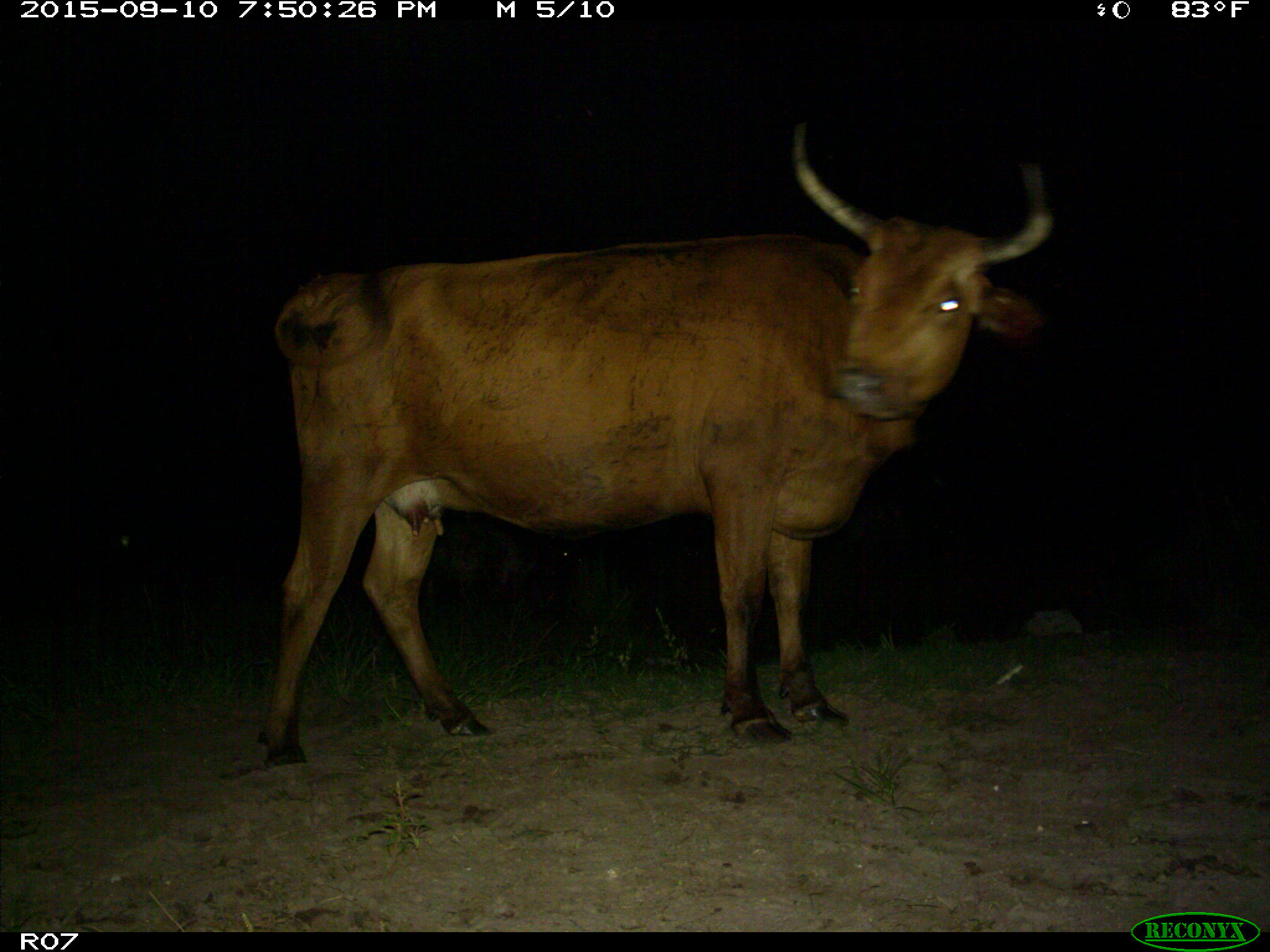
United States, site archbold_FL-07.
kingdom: Animalia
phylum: Chordata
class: Mammalia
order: Artiodactyla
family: Bovidae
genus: Bos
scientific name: Bos taurus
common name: domestic cow